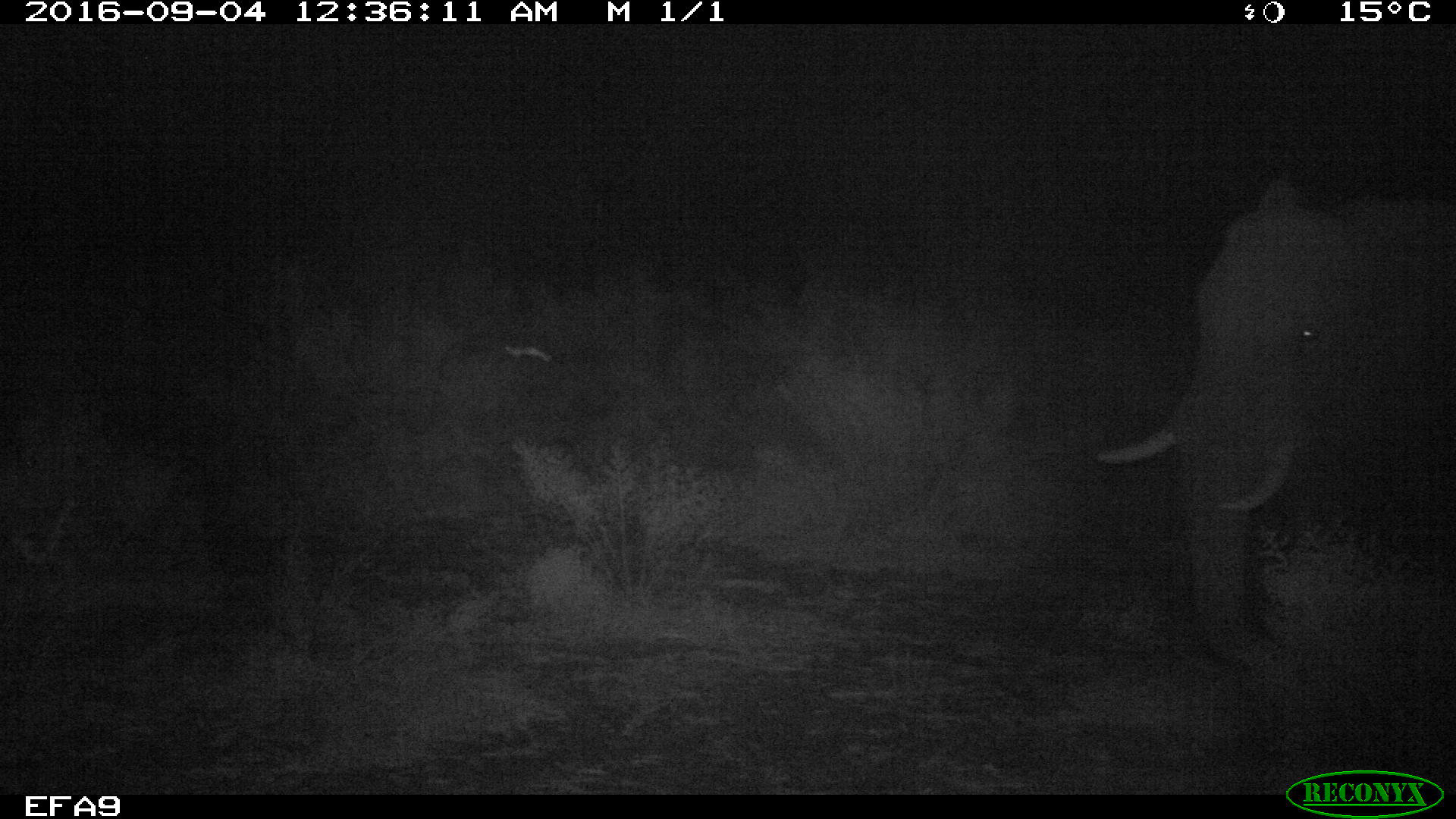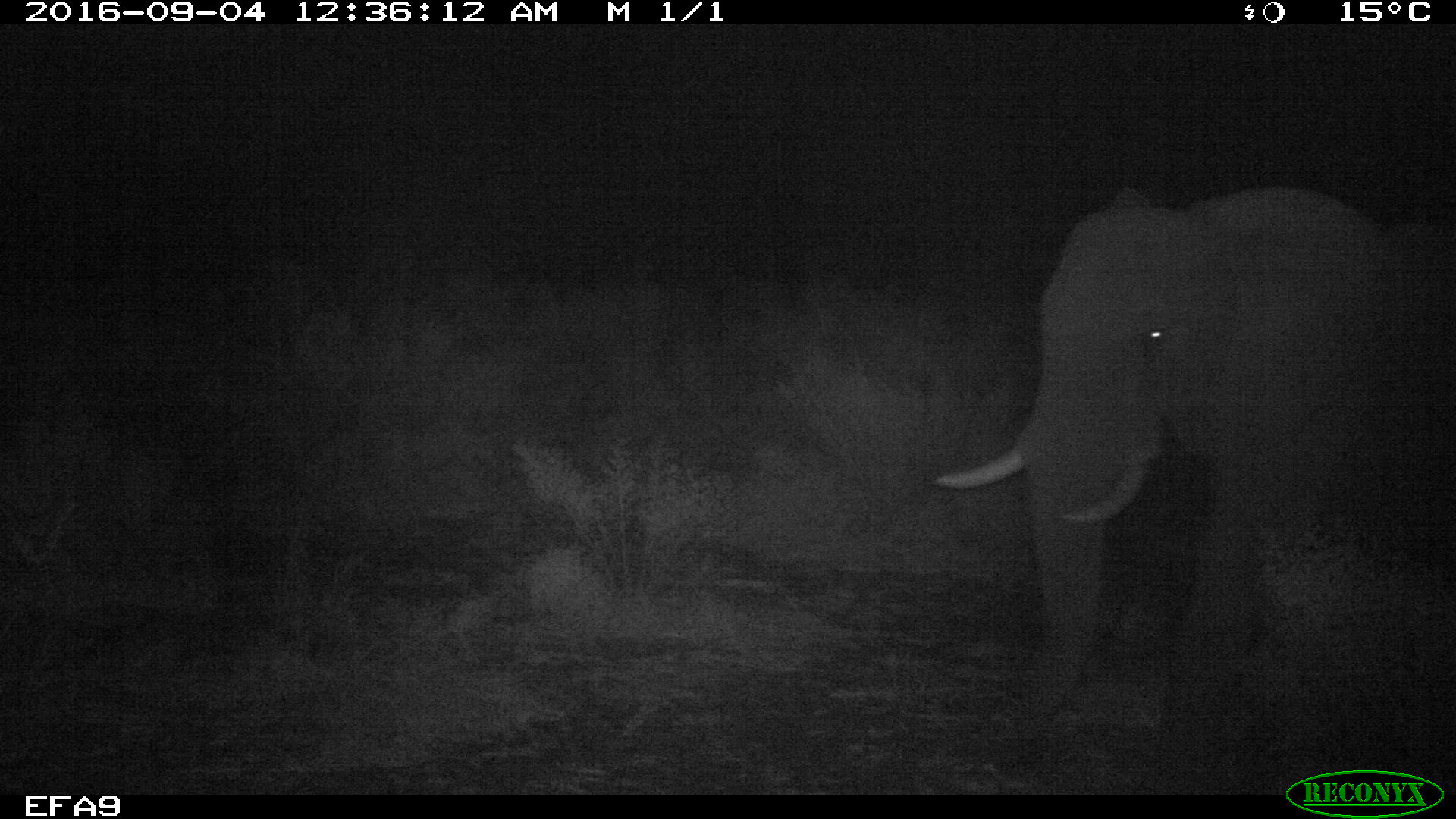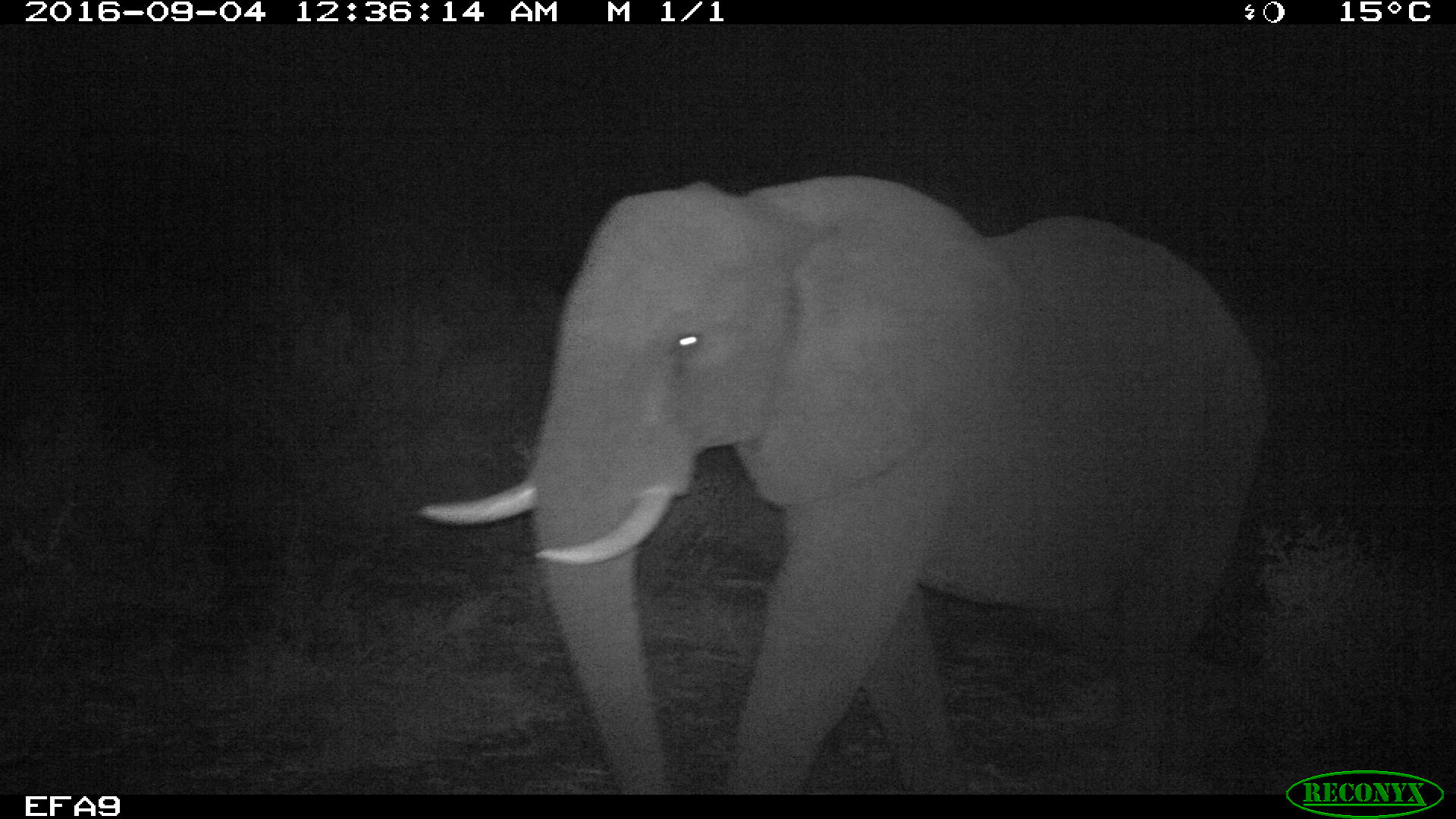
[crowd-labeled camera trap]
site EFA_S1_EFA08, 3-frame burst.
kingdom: Animalia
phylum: Chordata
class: Mammalia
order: Proboscidea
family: Elephantidae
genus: Loxodonta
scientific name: Loxodonta africana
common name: african bush elephant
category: elephant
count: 1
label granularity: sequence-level